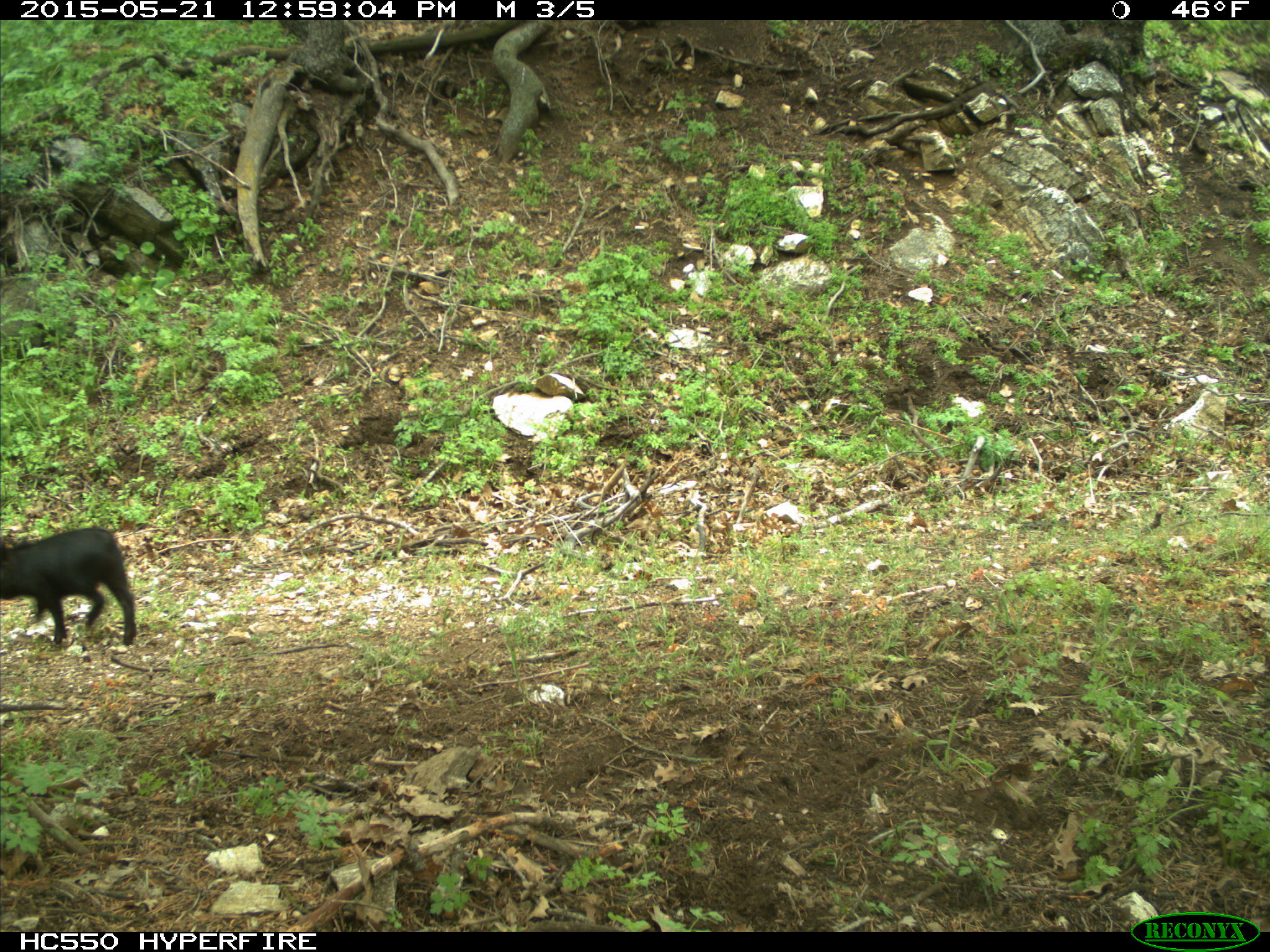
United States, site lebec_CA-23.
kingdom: Animalia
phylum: Chordata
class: Mammalia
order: Artiodactyla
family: Suidae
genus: Sus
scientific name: Sus scrofa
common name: wild boar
Sus scrofa (wild boar).